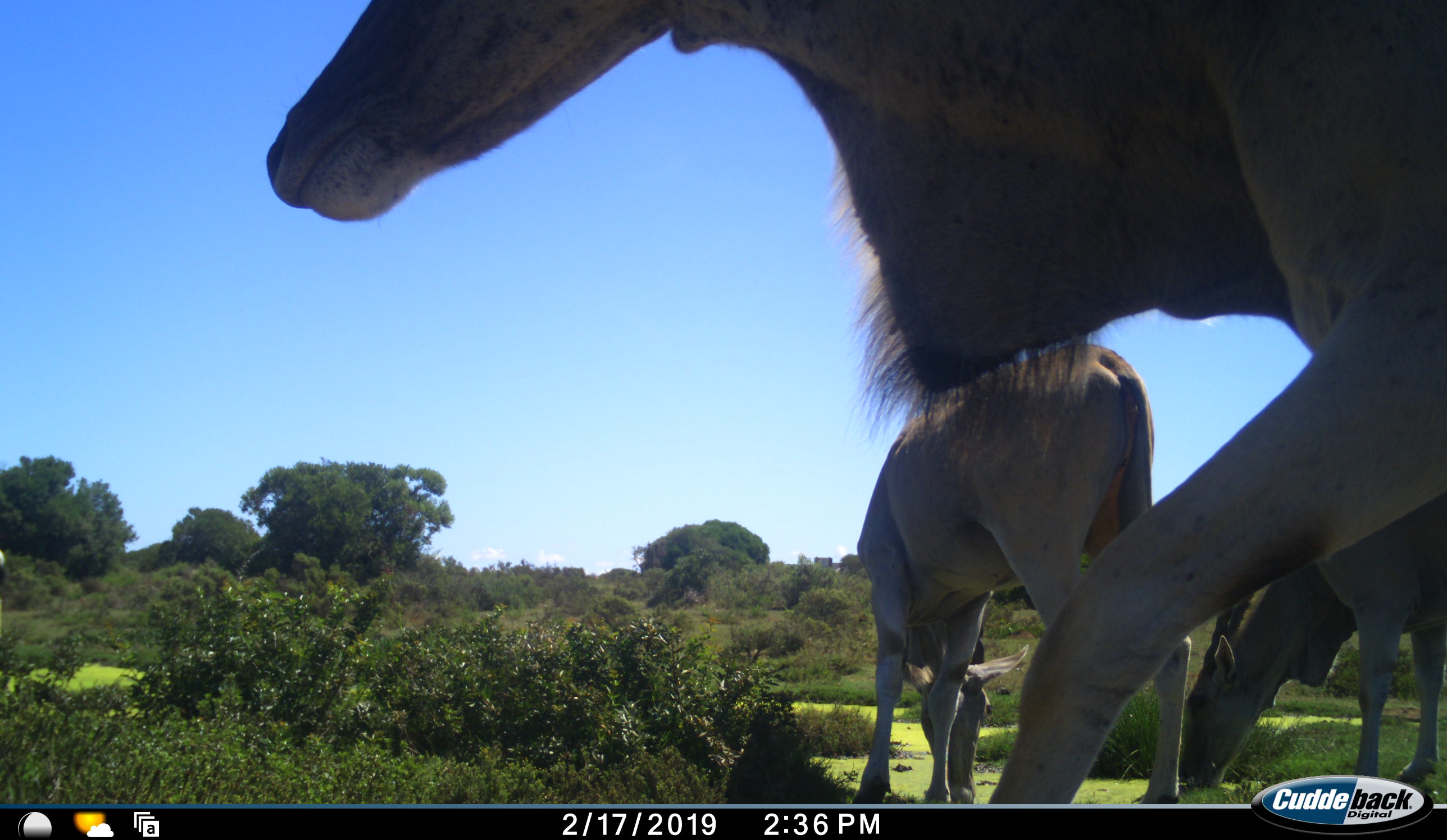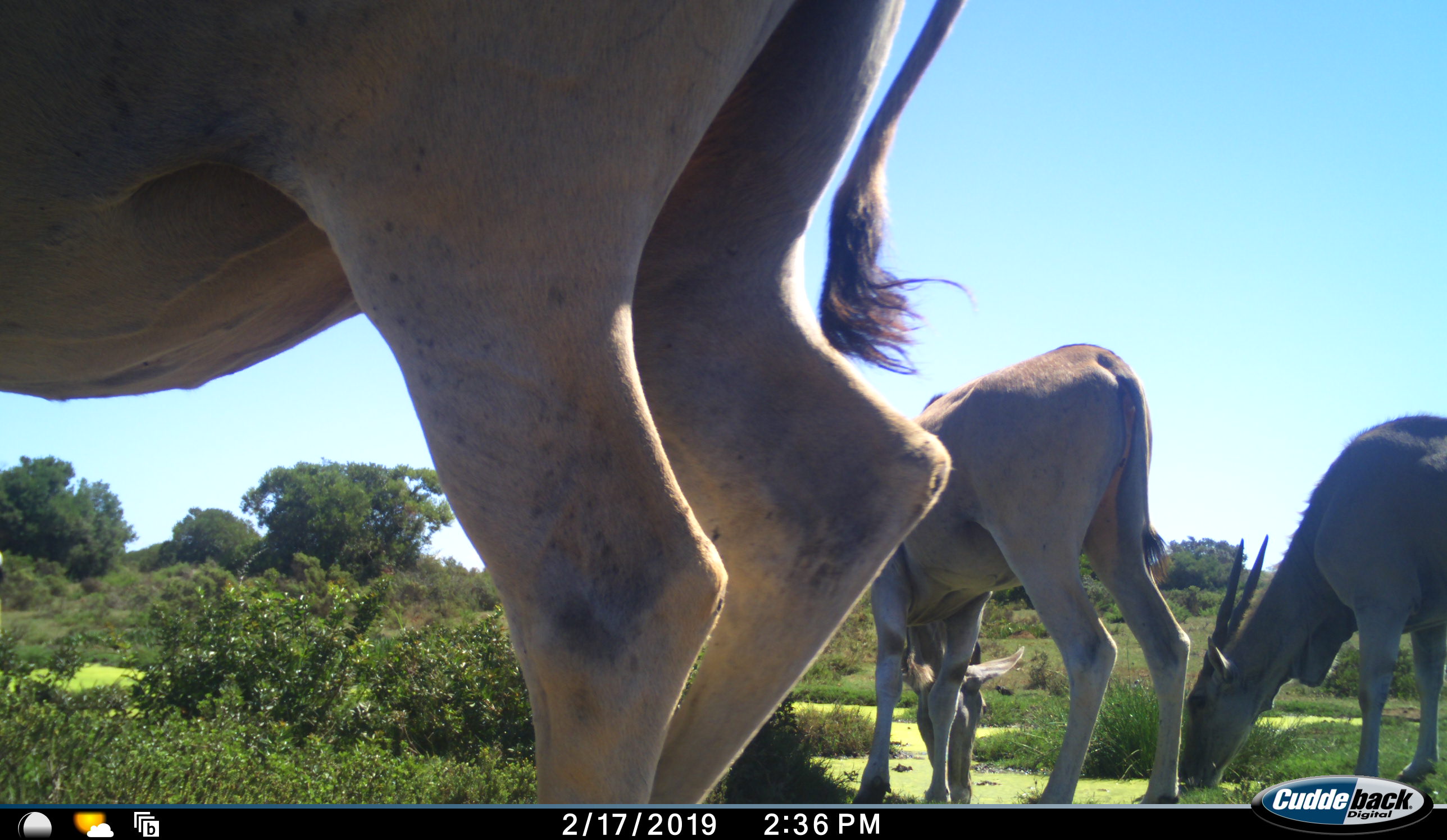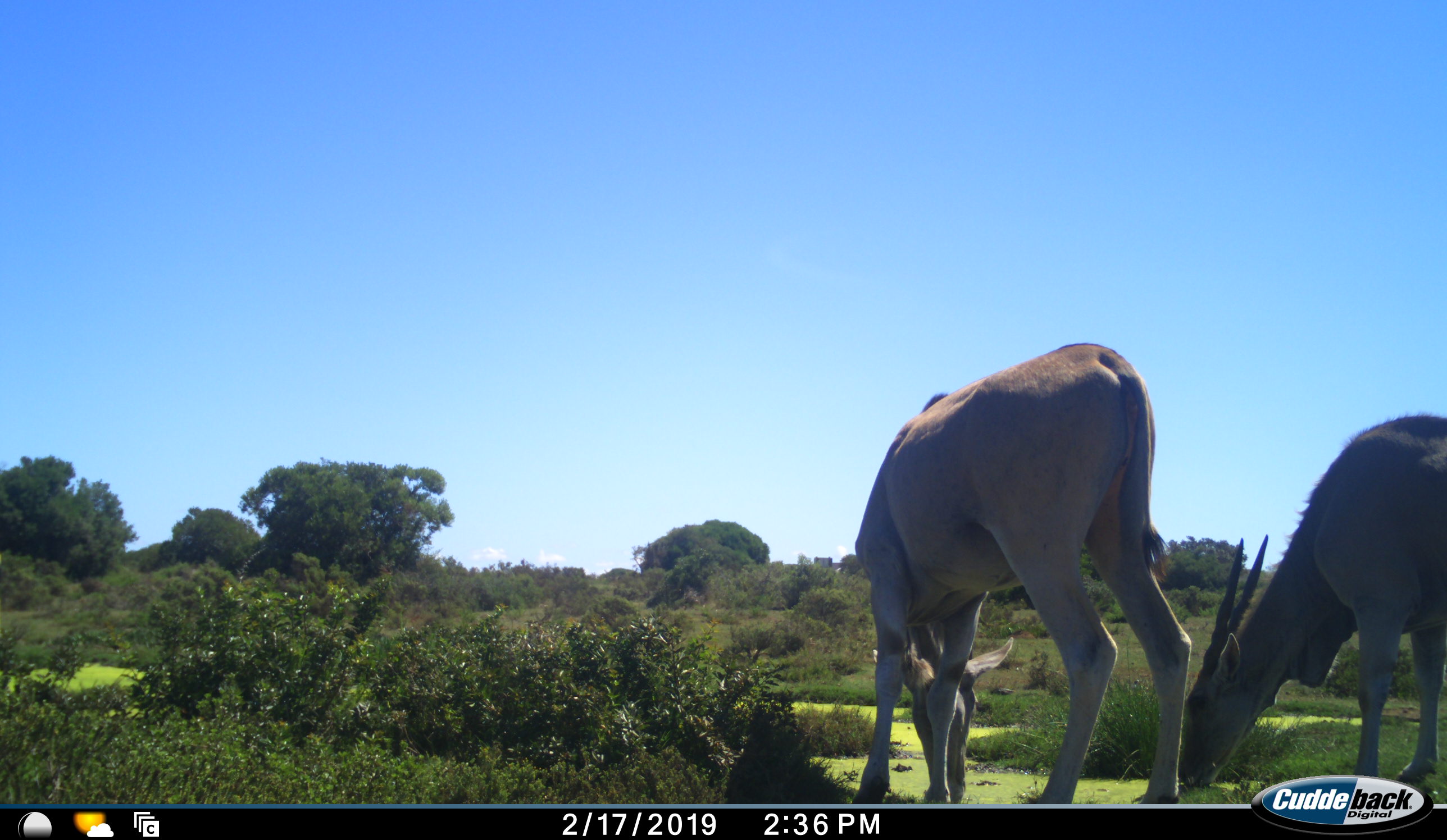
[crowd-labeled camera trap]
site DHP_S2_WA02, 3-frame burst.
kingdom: Animalia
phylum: Chordata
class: Mammalia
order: Artiodactyla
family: Bovidae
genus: Tragelaphus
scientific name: Tragelaphus oryx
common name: eland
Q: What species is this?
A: Eland (Tragelaphus oryx).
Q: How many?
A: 3.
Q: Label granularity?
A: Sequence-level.